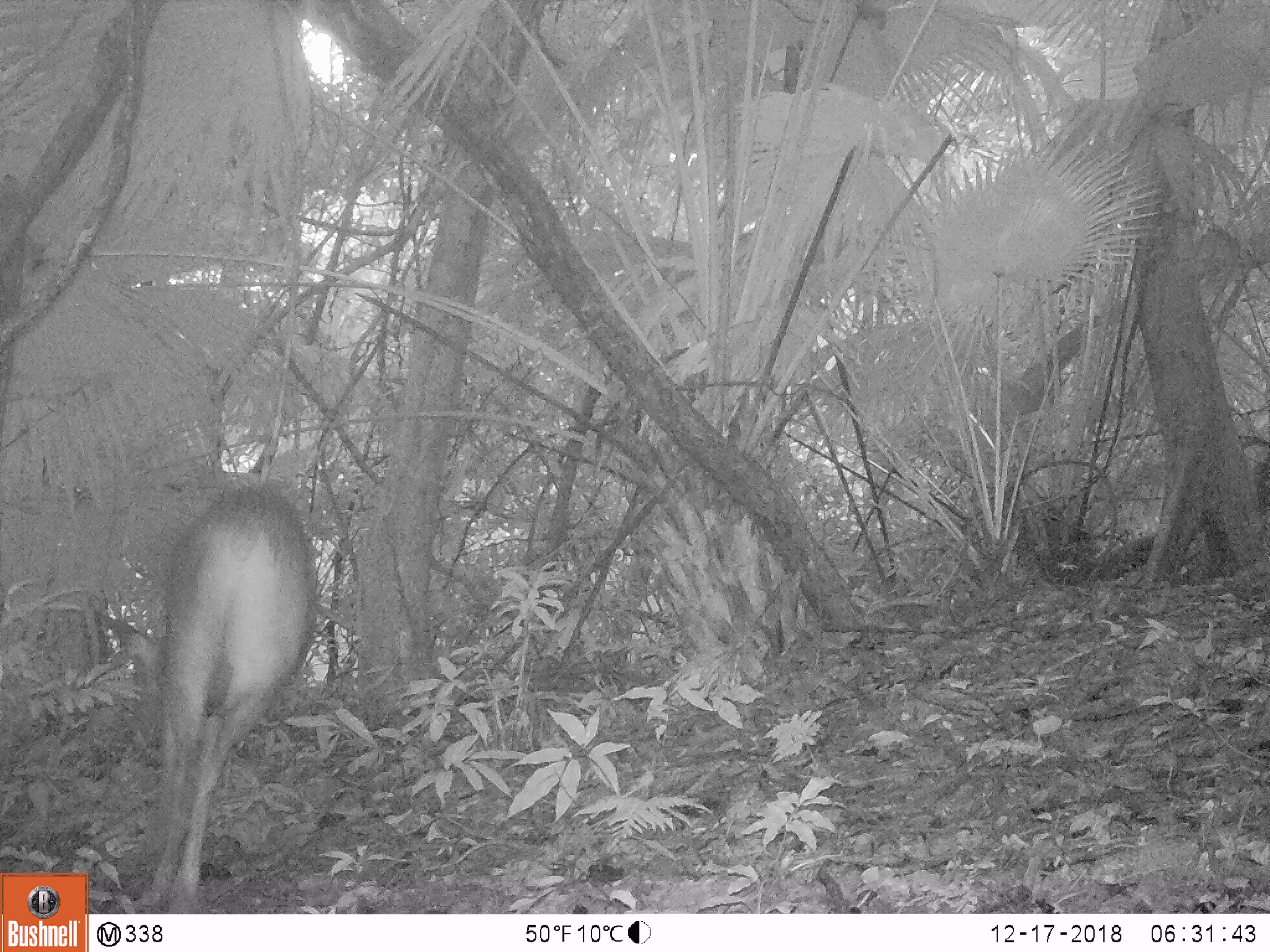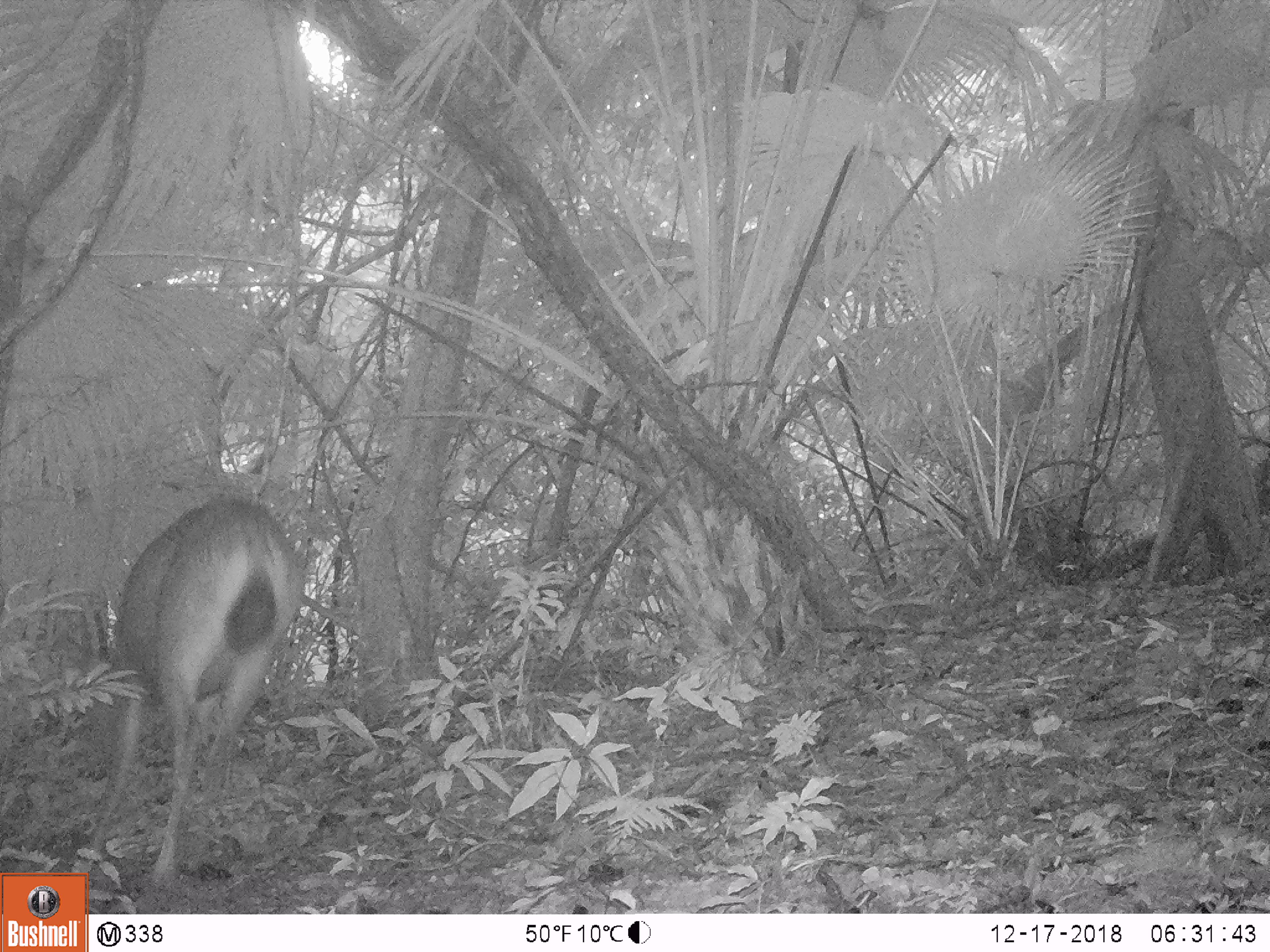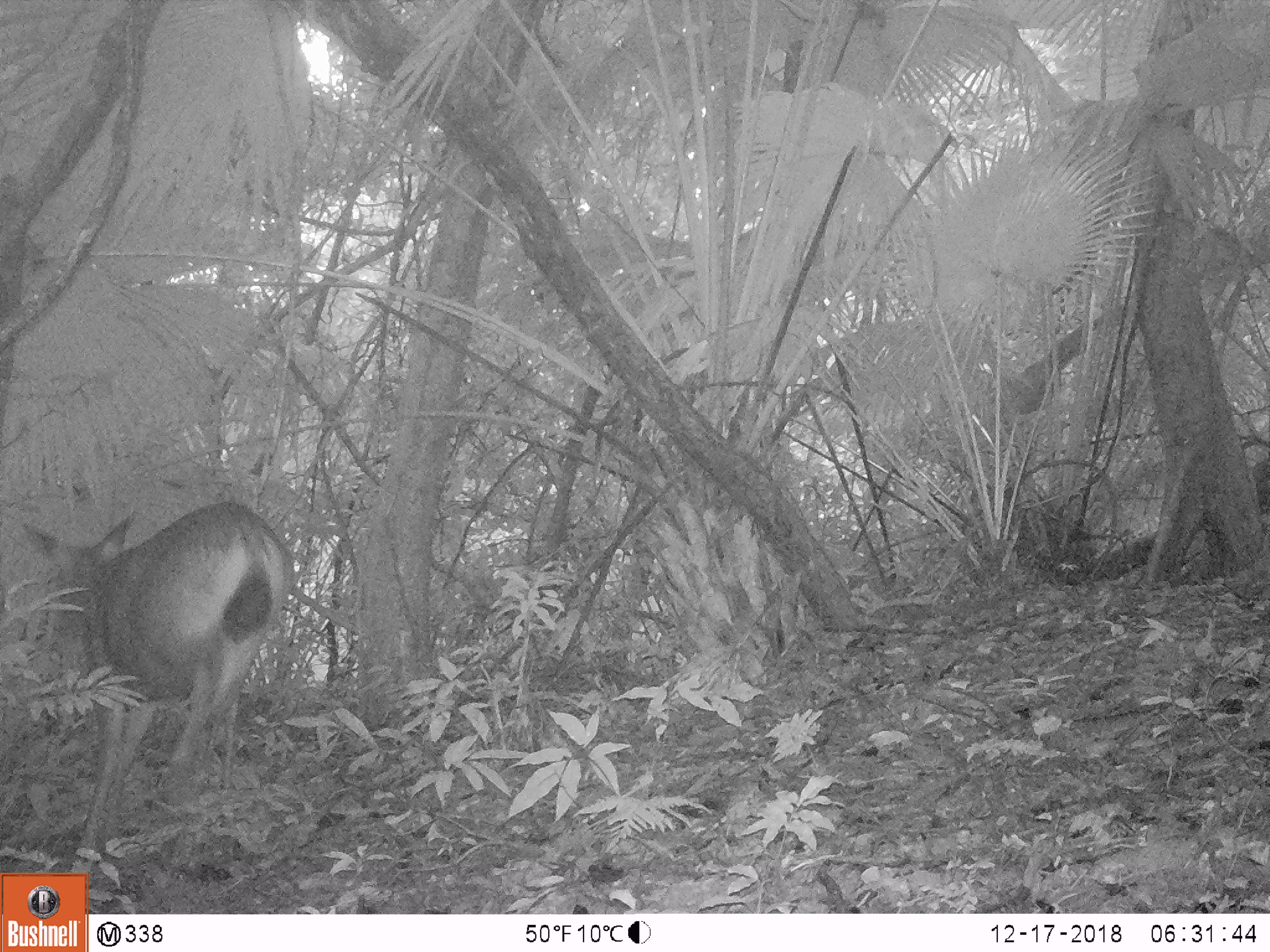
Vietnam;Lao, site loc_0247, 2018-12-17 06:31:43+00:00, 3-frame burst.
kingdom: Animalia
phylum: Chordata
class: Mammalia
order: Artiodactyla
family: Cervidae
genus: Rusa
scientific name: Rusa unicolor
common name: sambar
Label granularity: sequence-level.